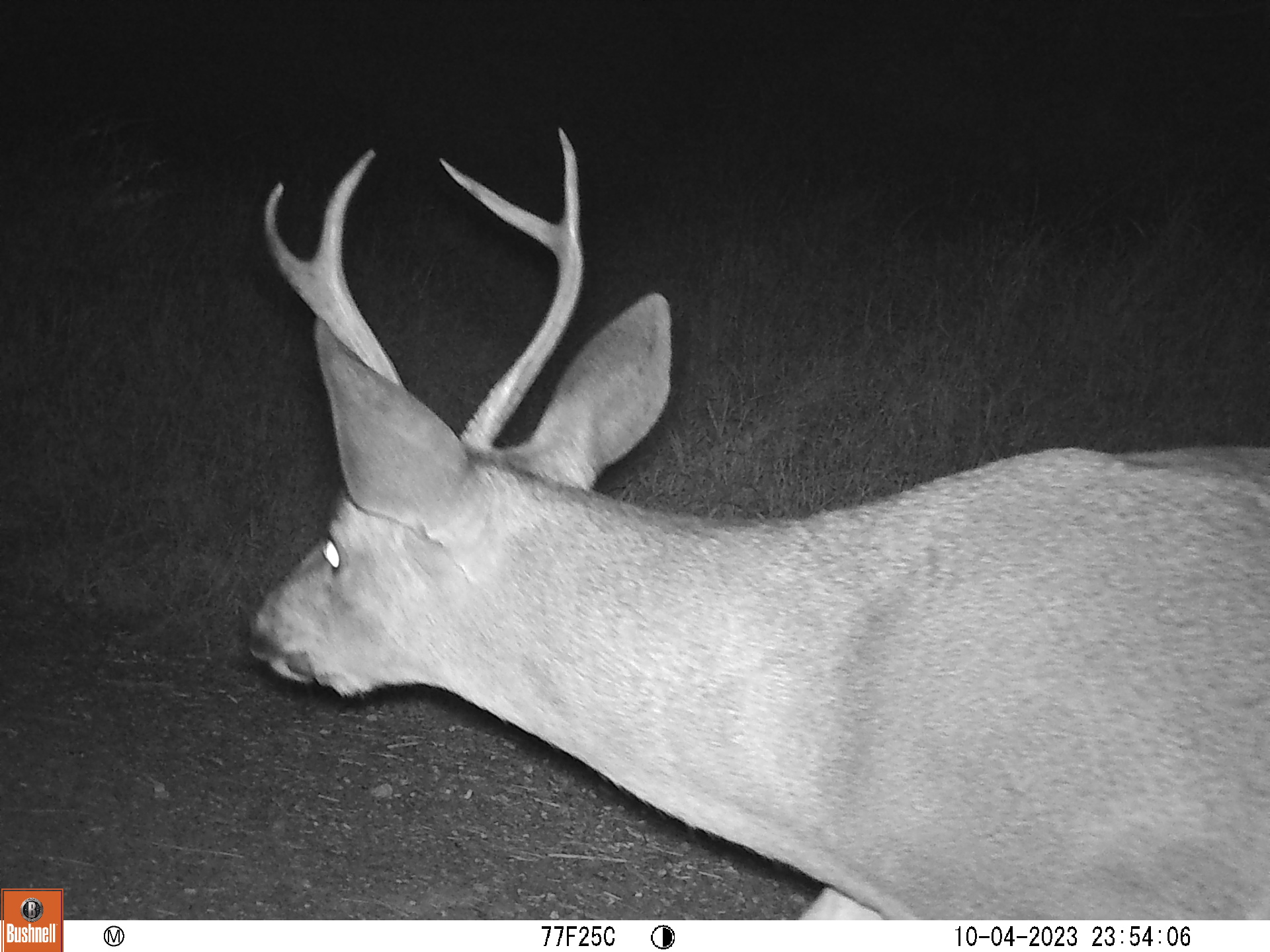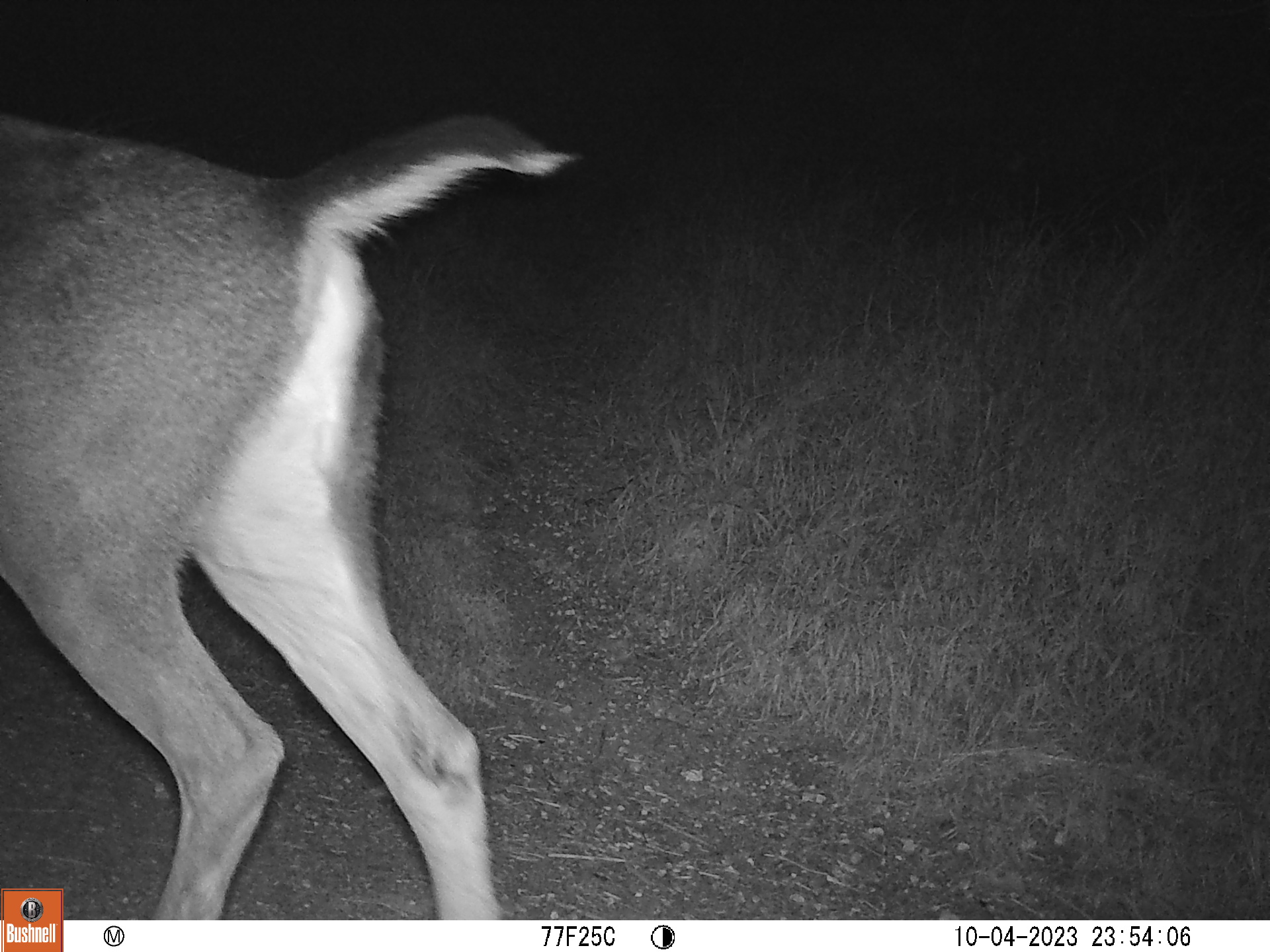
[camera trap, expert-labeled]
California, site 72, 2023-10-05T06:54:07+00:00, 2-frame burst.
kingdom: Animalia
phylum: Chordata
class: Mammalia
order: Artiodactyla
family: Cervidae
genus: Odocoileus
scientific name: Odocoileus hemionus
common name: mule deer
Mule deer (Odocoileus hemionus).